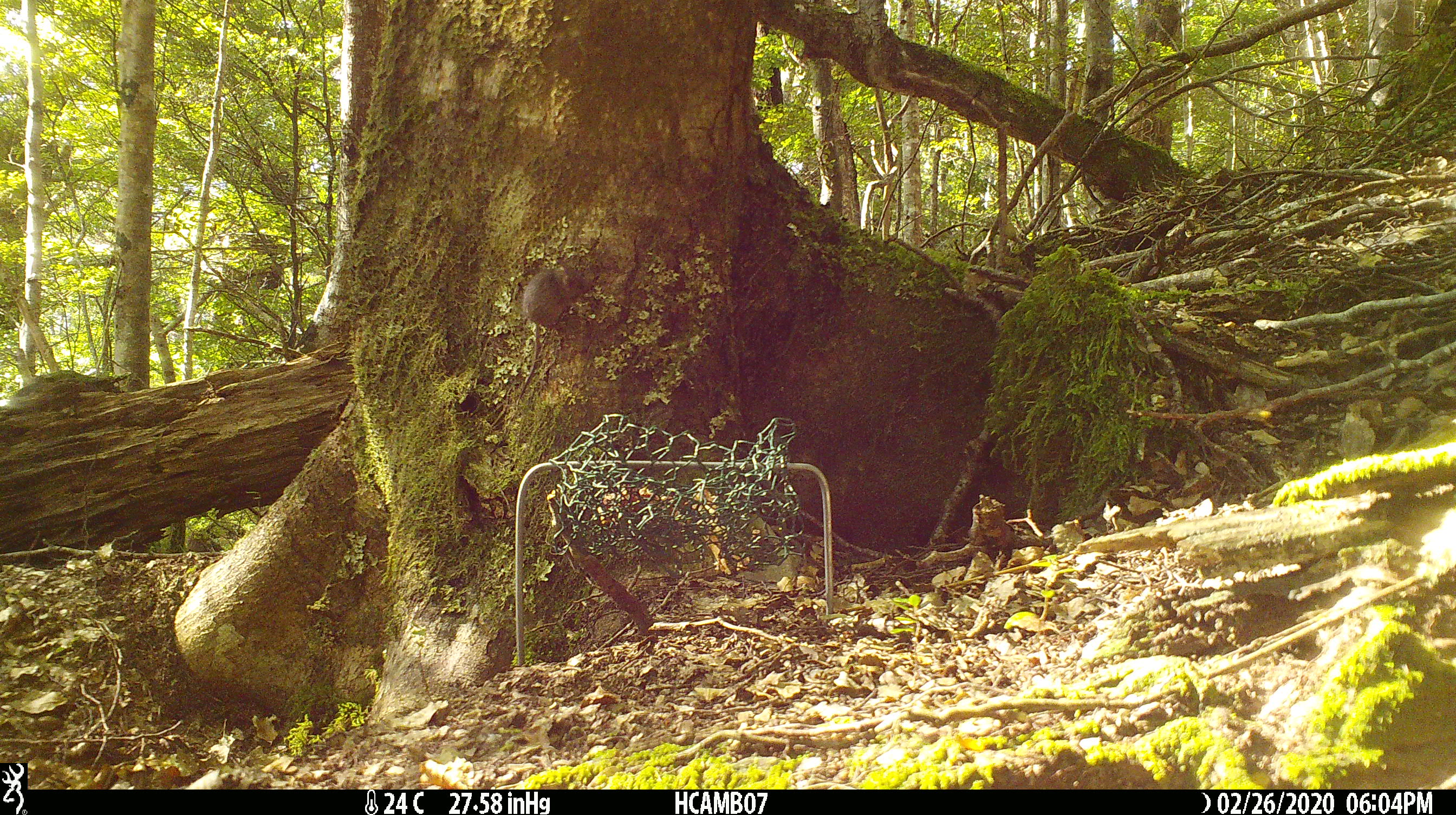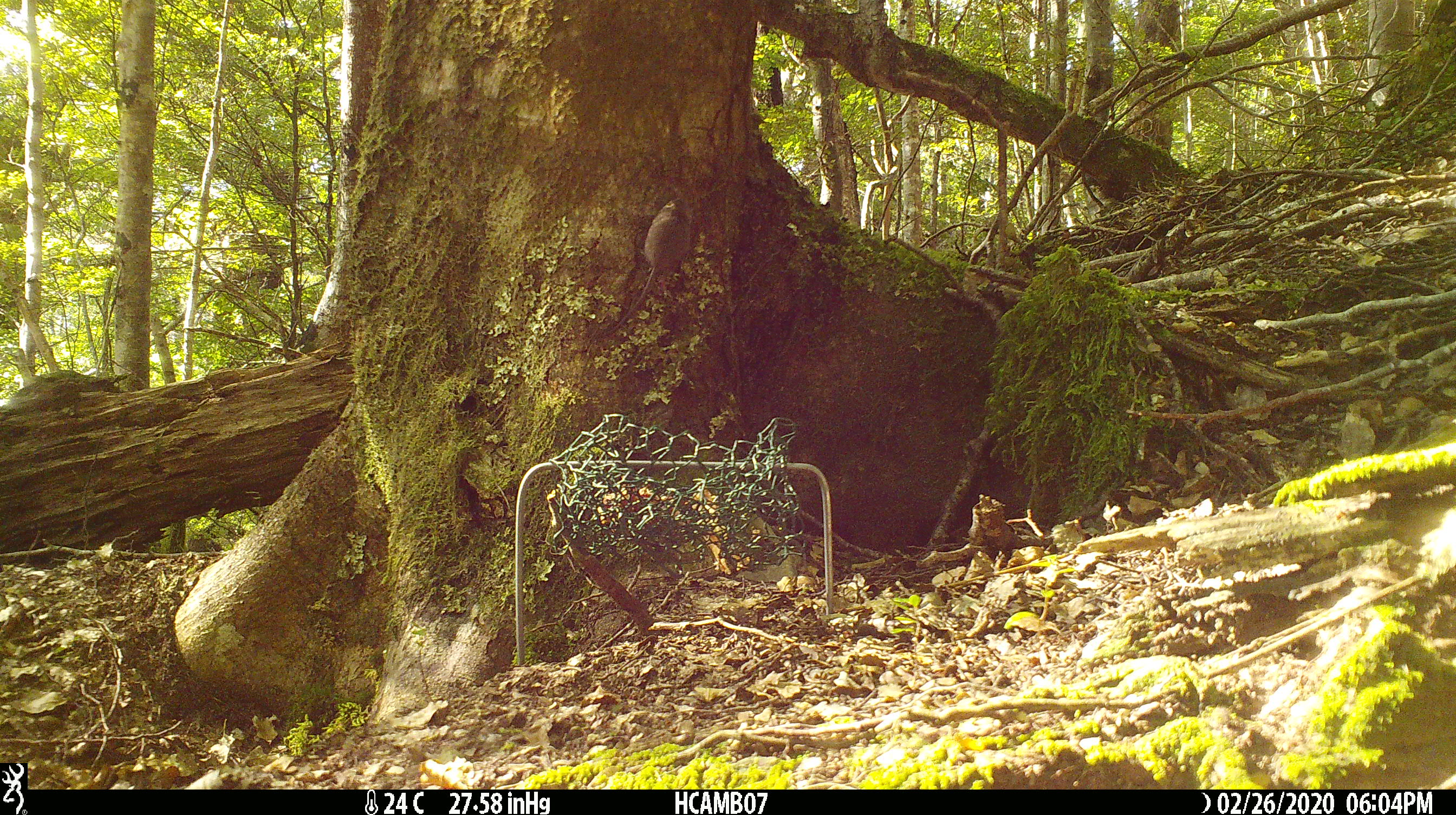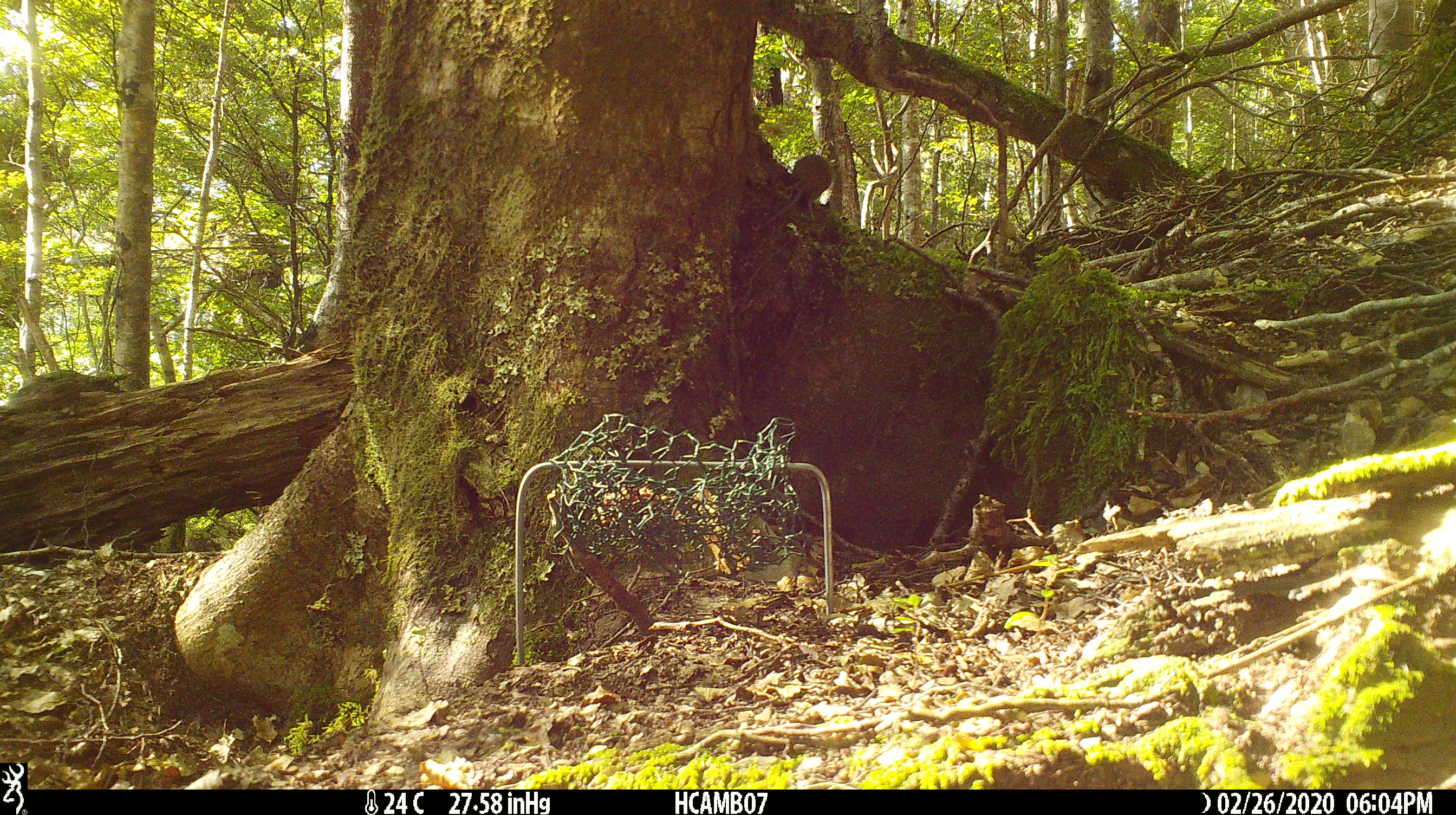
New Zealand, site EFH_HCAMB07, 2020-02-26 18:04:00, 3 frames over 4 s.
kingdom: Animalia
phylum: Chordata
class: Mammalia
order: Rodentia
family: Muridae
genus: Mus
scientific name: Mus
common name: mouse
Mouse (Mus).